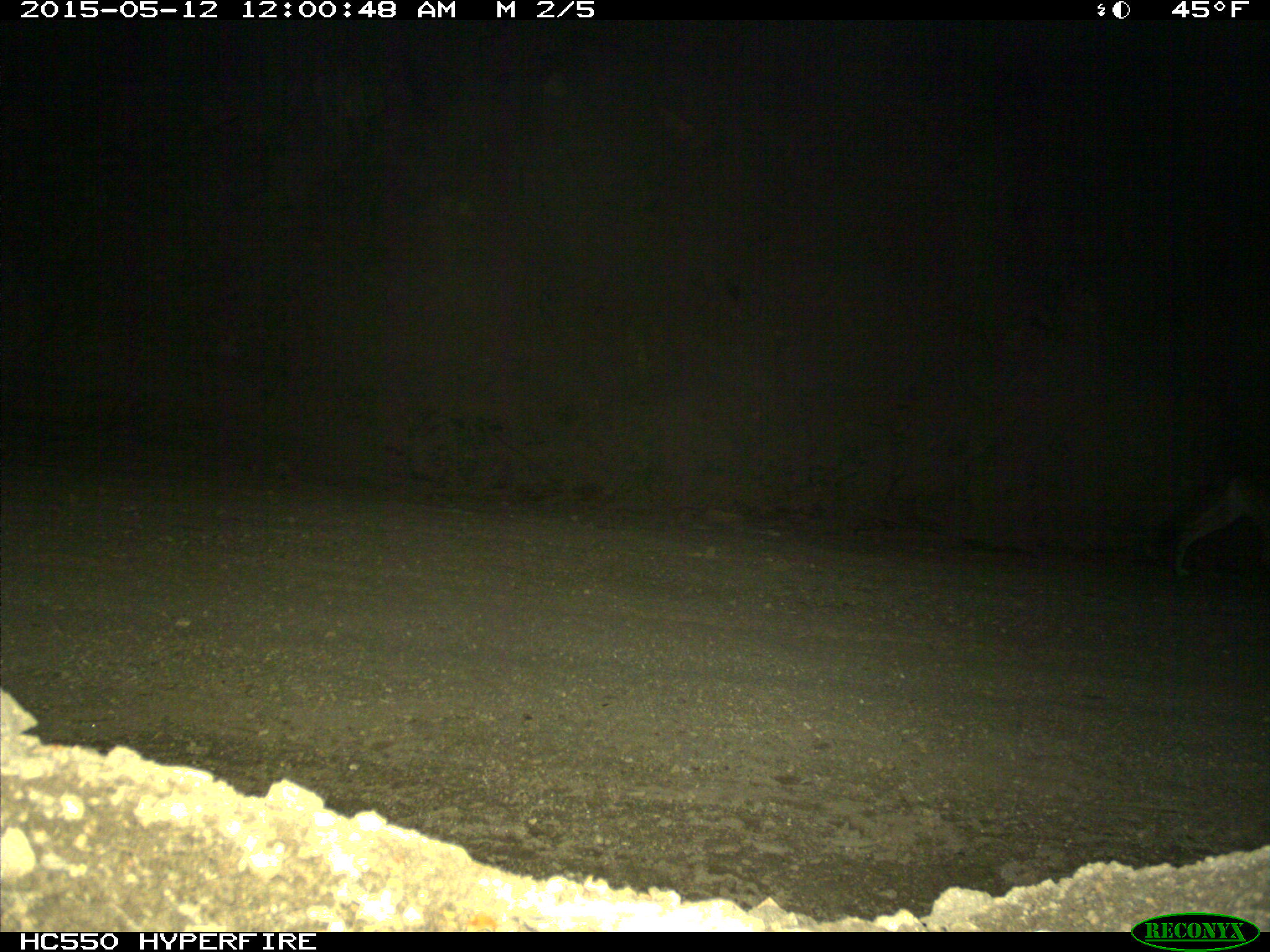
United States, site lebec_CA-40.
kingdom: Animalia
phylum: Chordata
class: Mammalia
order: Carnivora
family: Canidae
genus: Canis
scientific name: Canis latrans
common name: coyote